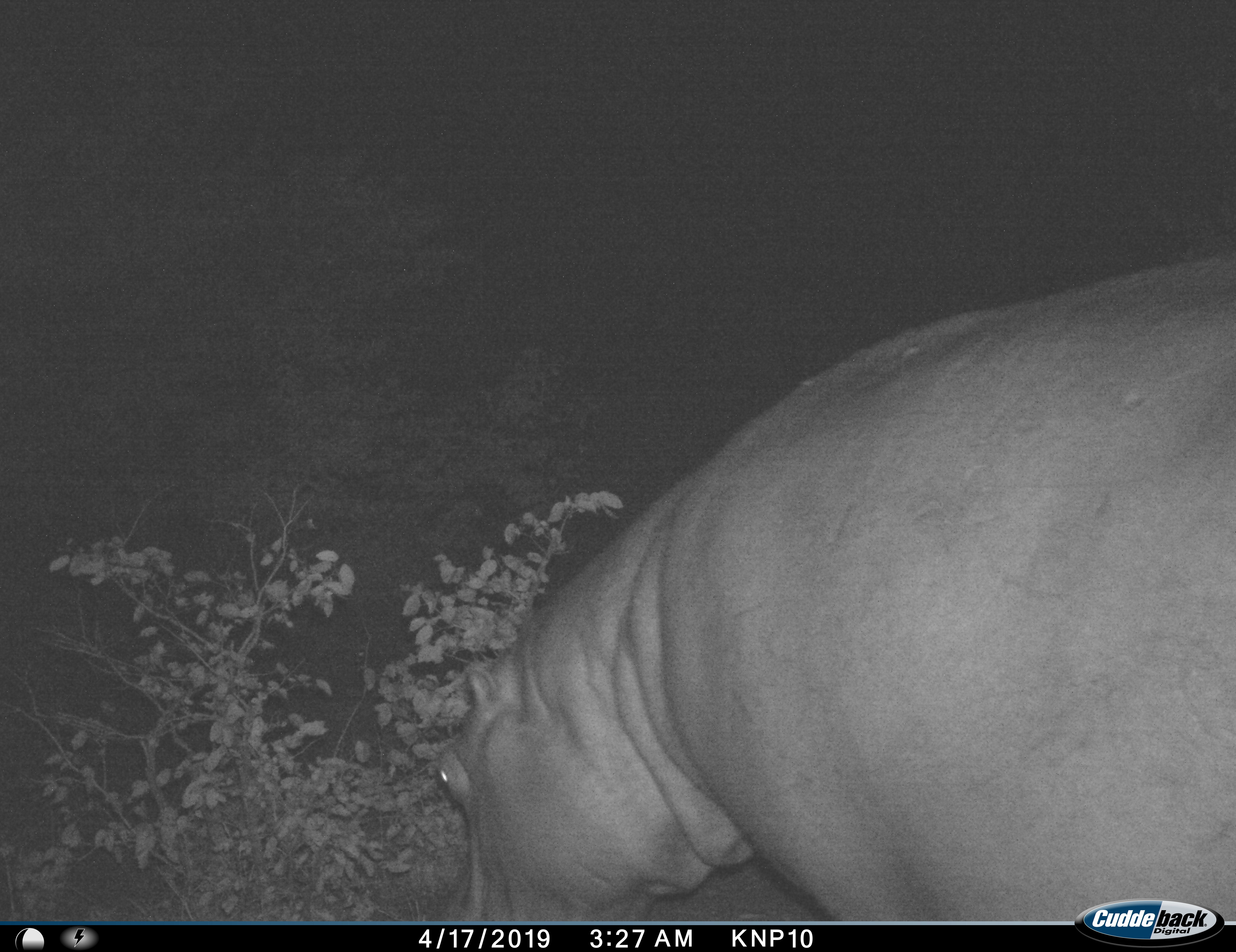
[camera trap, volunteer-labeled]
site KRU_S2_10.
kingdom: Animalia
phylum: Chordata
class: Mammalia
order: Artiodactyla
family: Hippopotamidae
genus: Hippopotamus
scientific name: Hippopotamus amphibius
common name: hippopotamus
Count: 1.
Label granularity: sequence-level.